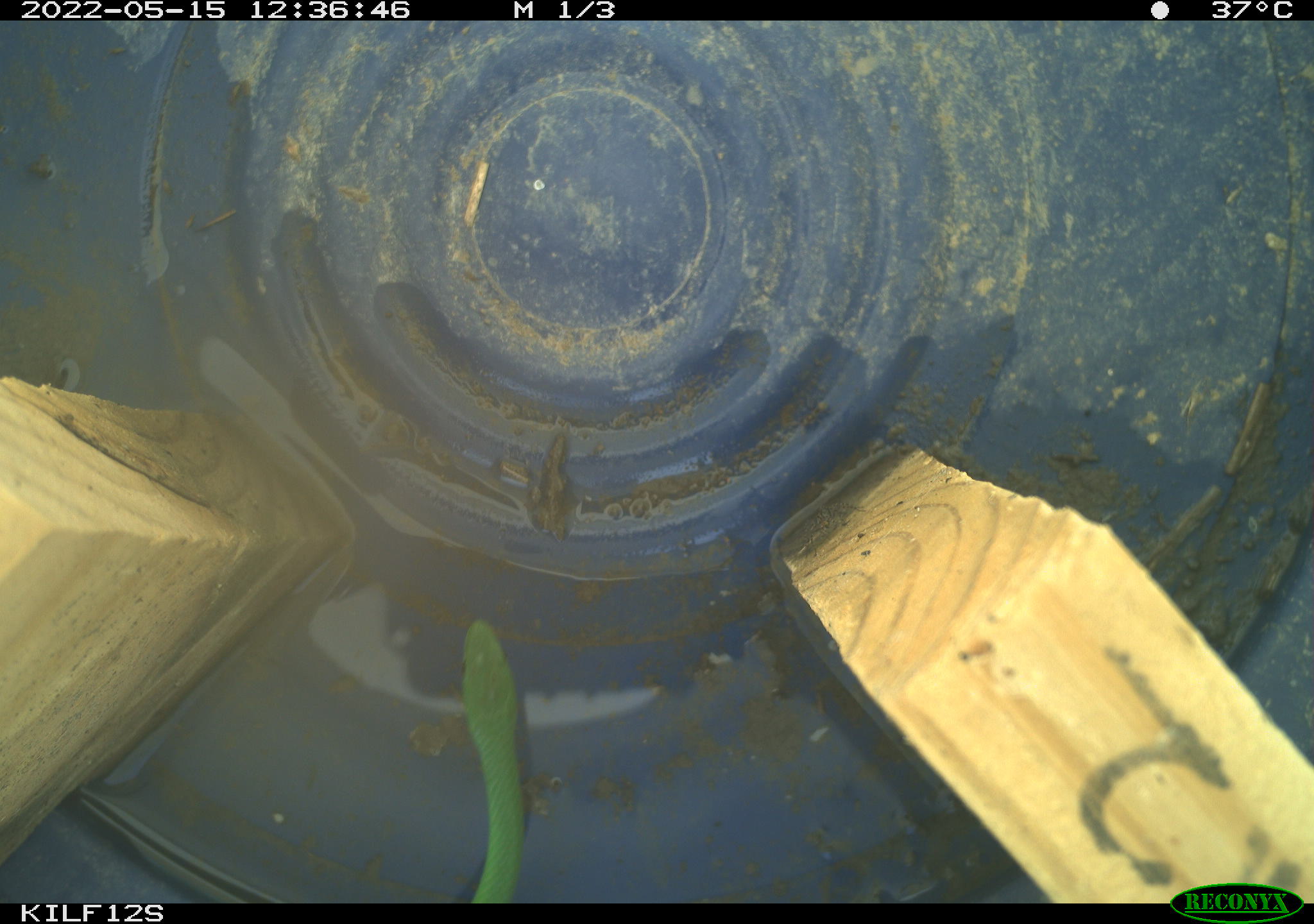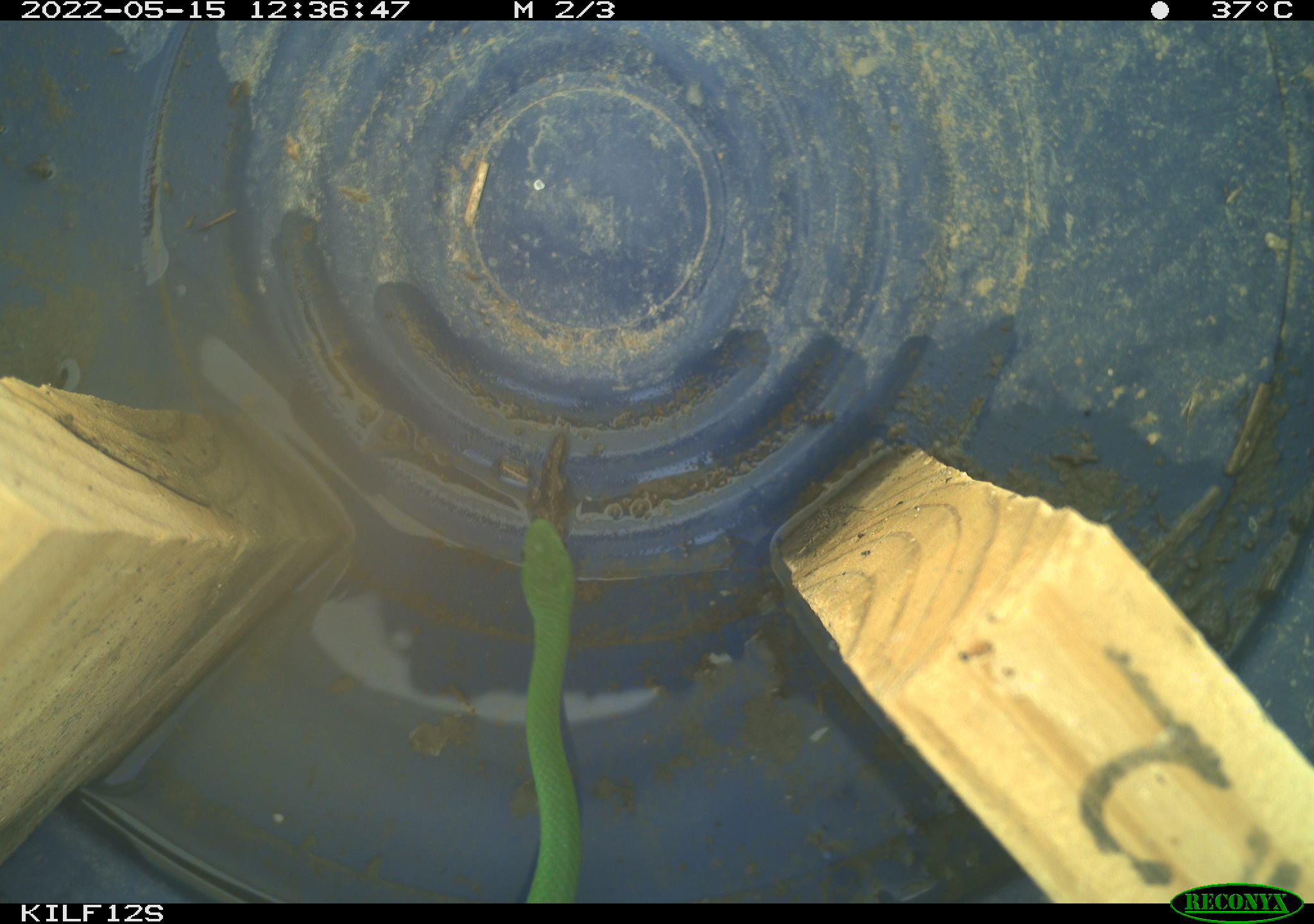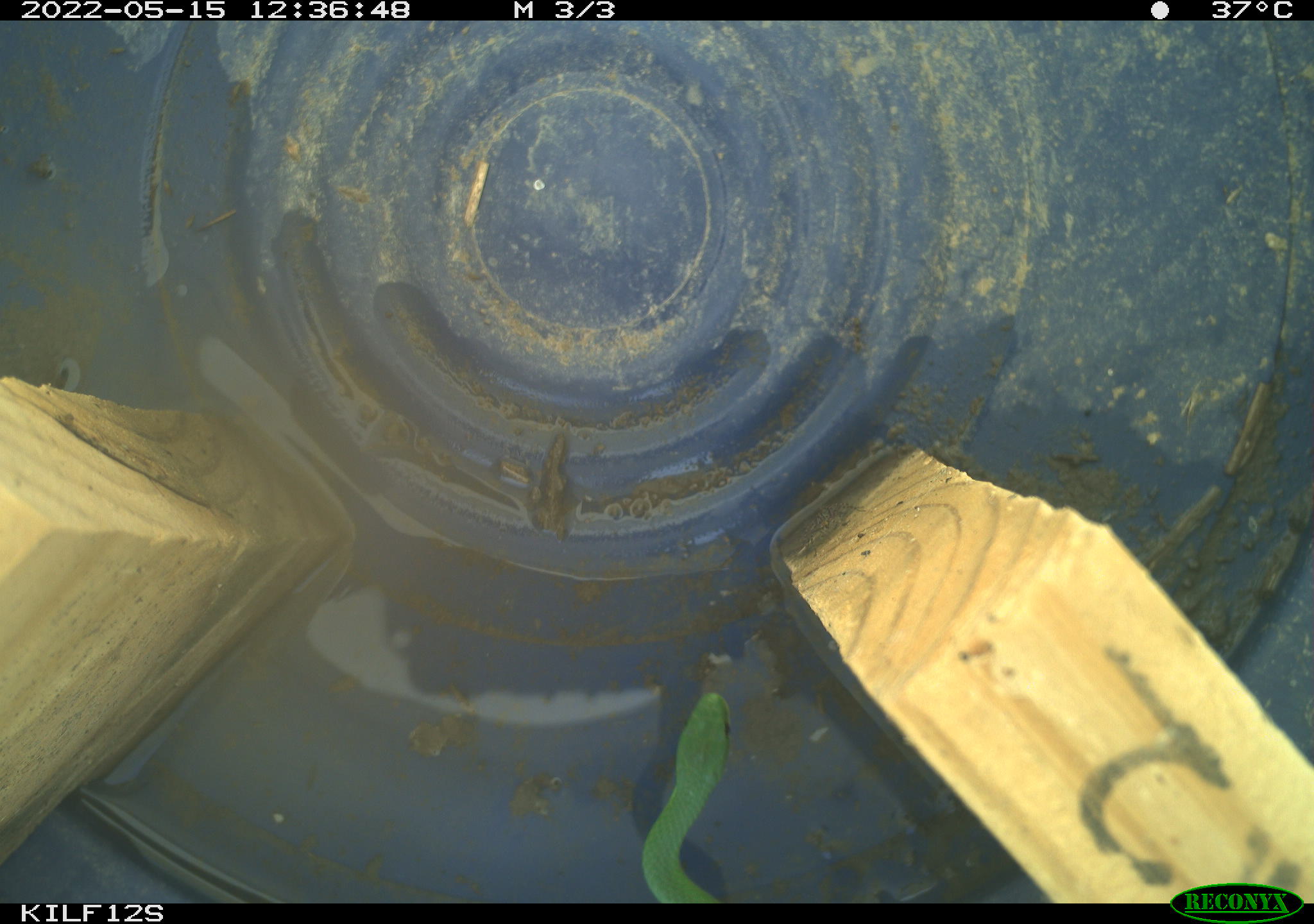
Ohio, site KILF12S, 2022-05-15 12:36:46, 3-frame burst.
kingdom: Animalia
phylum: Chordata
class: Reptilia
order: Squamata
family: Colubridae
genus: Opheodrys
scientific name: Opheodrys vernalis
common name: smooth greensnake